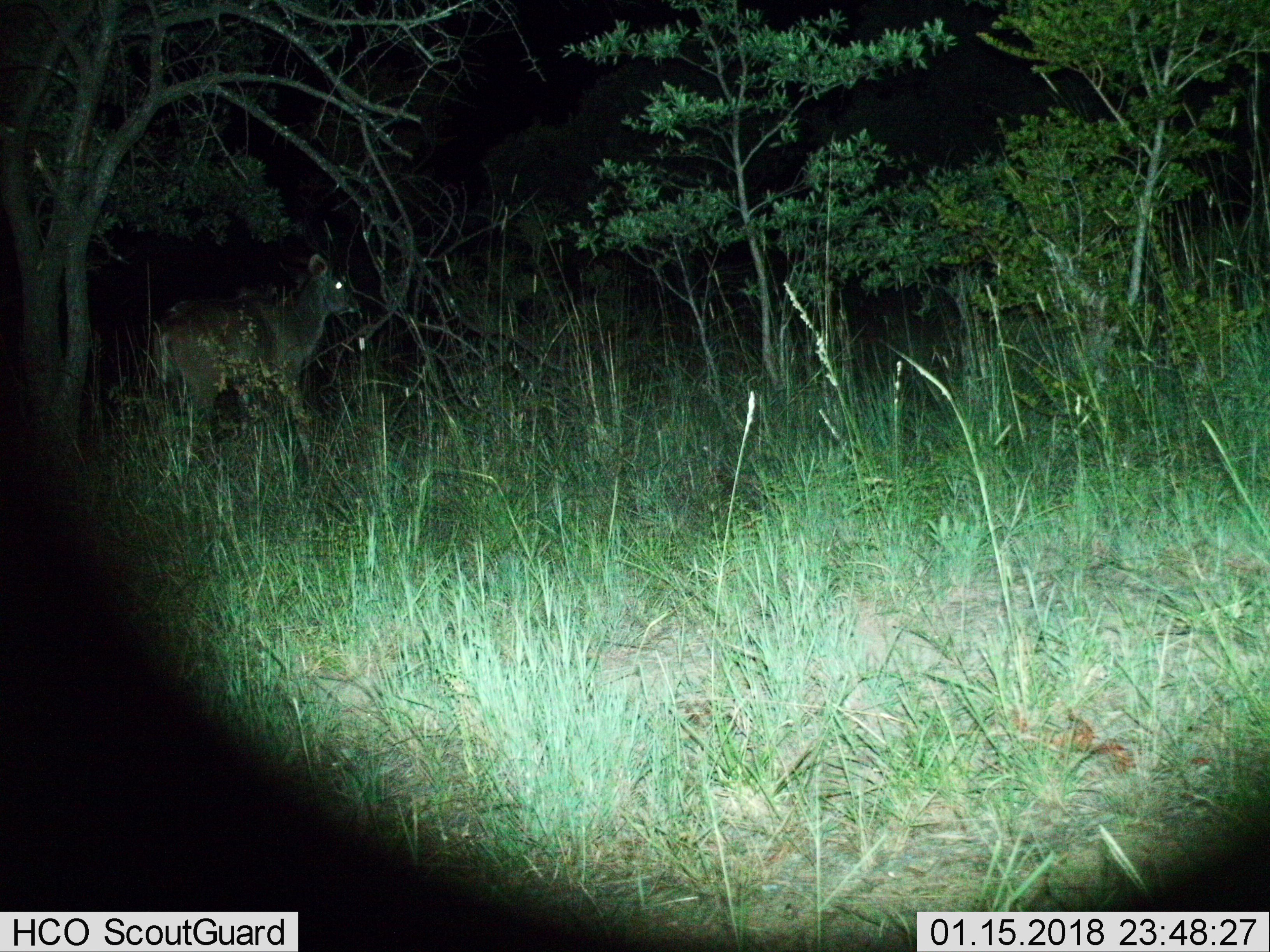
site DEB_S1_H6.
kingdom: Animalia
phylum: Chordata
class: Mammalia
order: Artiodactyla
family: Bovidae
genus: Tragelaphus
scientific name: Tragelaphus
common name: kudu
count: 1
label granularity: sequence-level